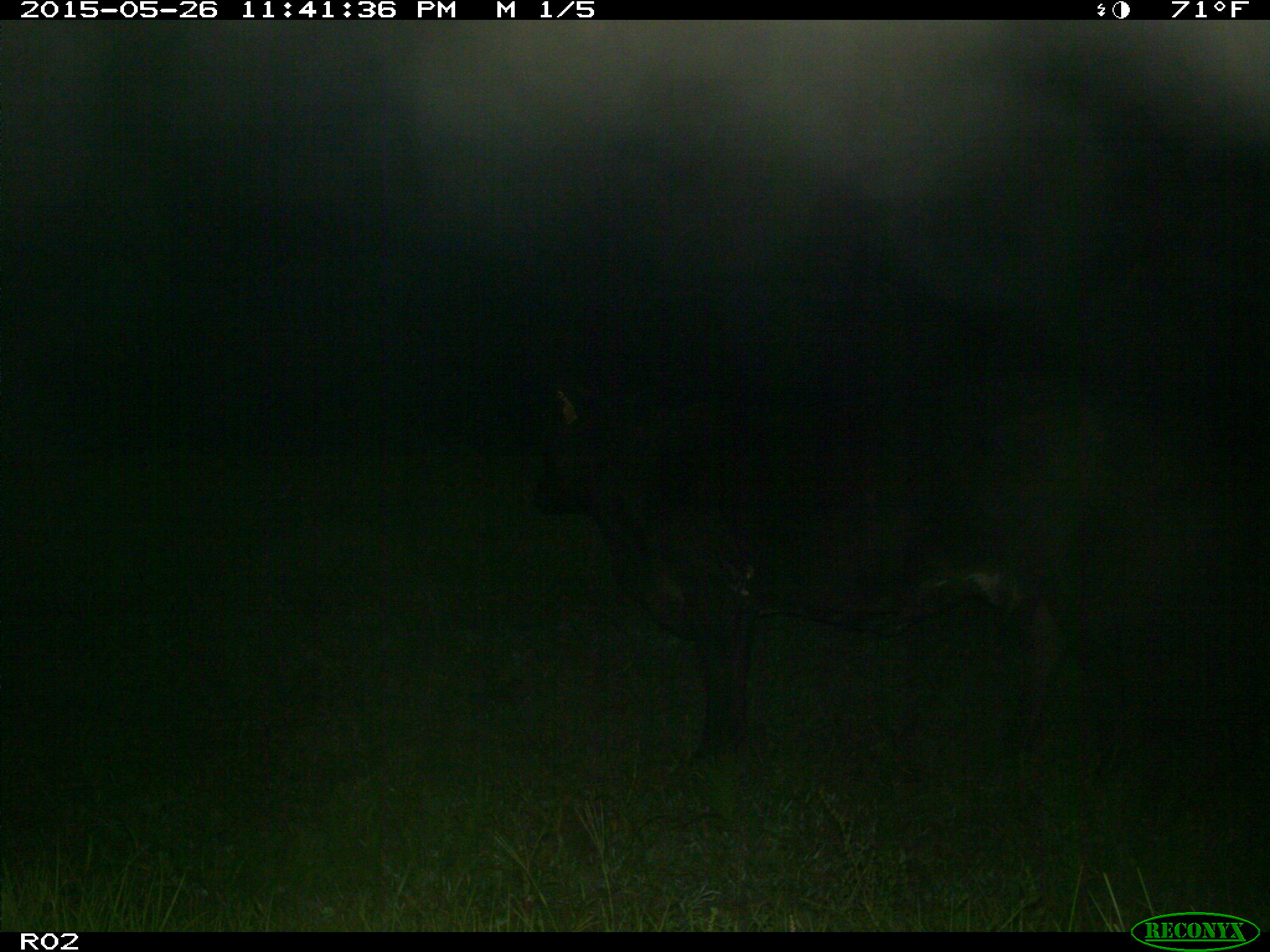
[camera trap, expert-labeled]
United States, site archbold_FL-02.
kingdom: Animalia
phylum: Chordata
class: Mammalia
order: Artiodactyla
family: Bovidae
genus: Bos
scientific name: Bos taurus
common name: domestic cow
Bos taurus (domestic cow).